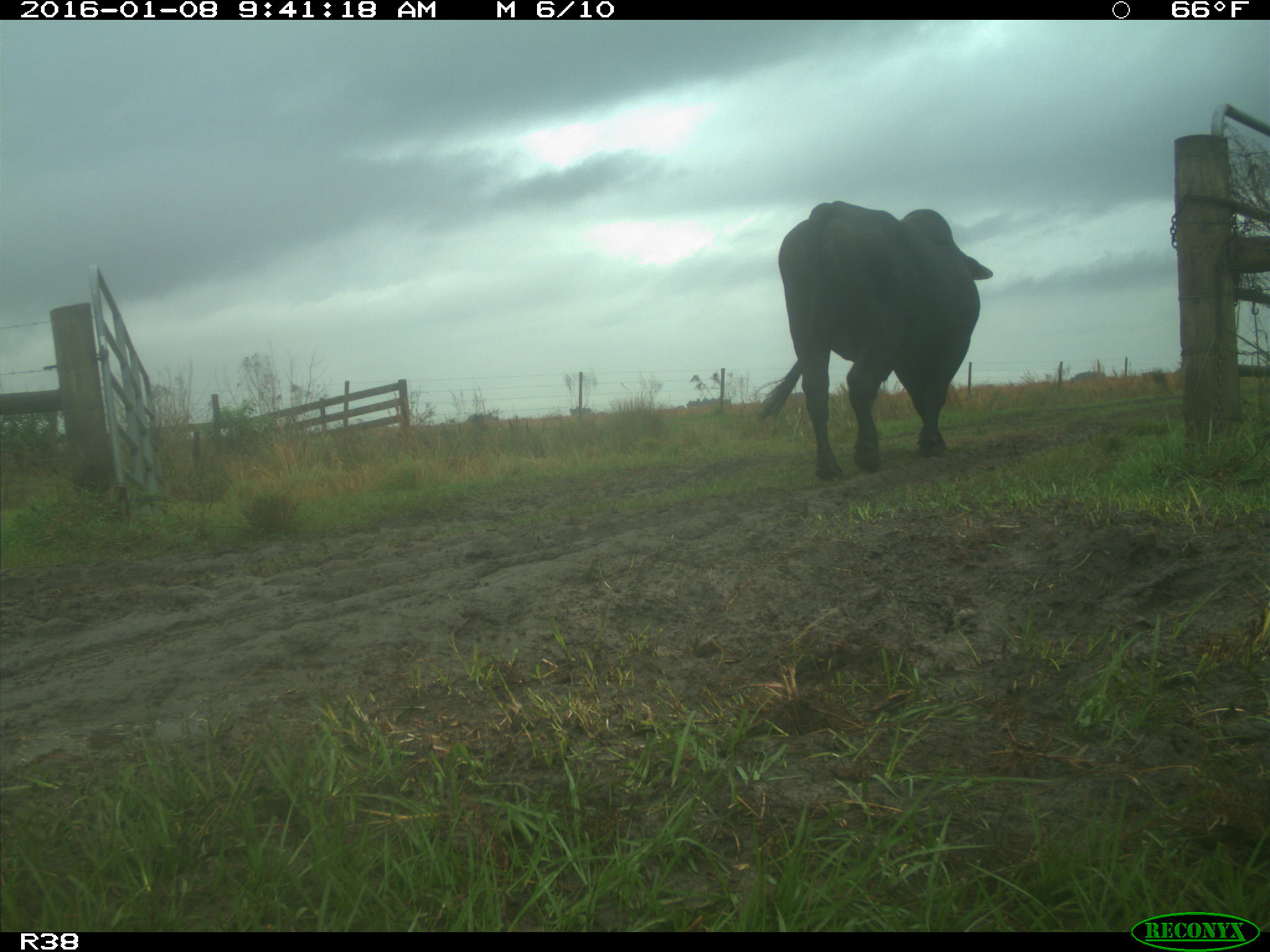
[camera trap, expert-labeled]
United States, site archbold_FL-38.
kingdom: Animalia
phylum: Chordata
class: Mammalia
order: Artiodactyla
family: Bovidae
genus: Bos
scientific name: Bos taurus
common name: domestic cow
Bos taurus (domestic cow).